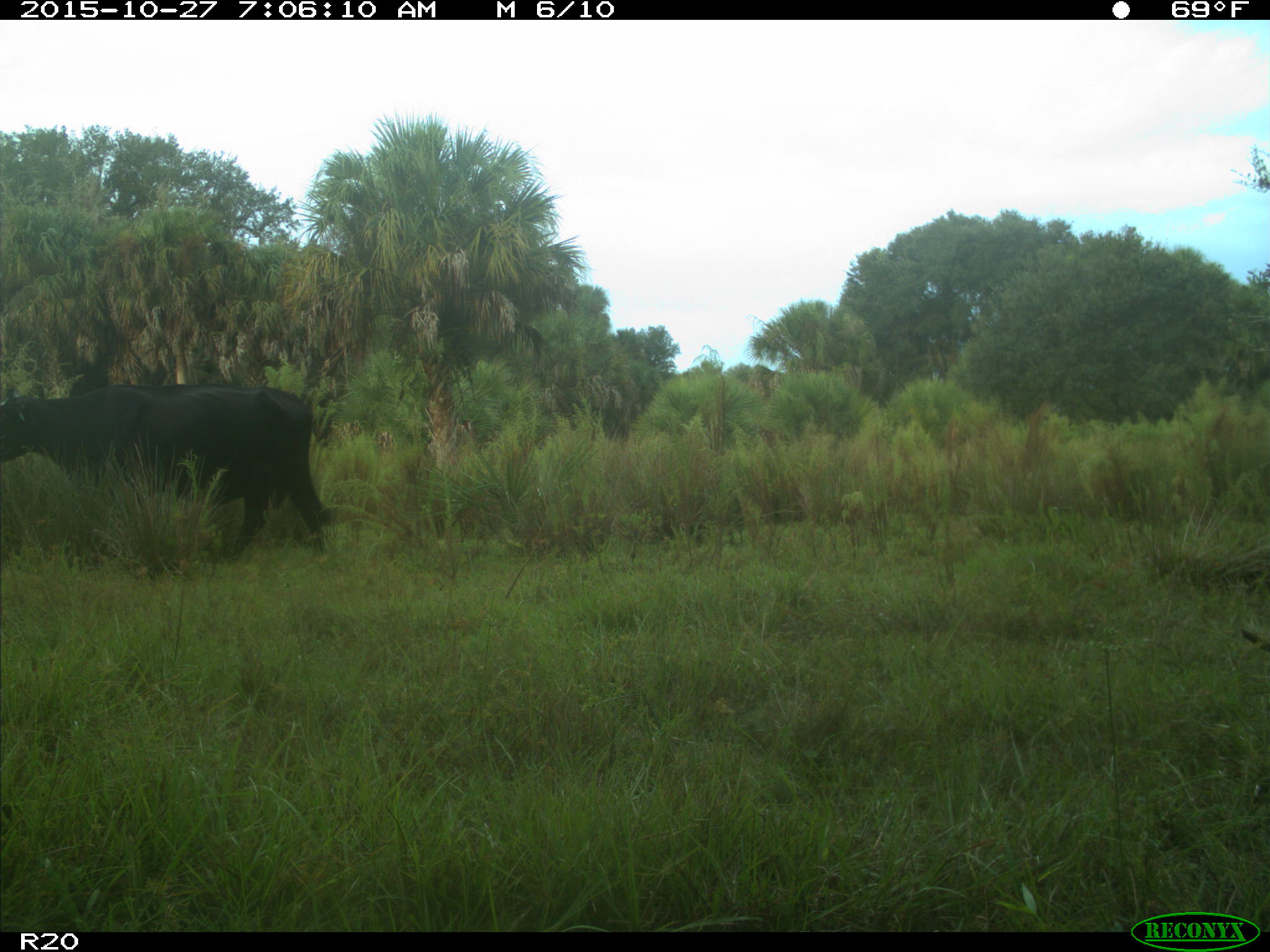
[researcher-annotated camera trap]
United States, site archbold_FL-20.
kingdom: Animalia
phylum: Chordata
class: Mammalia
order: Artiodactyla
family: Bovidae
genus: Bos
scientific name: Bos taurus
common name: domestic cow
Bos taurus (domestic cow).